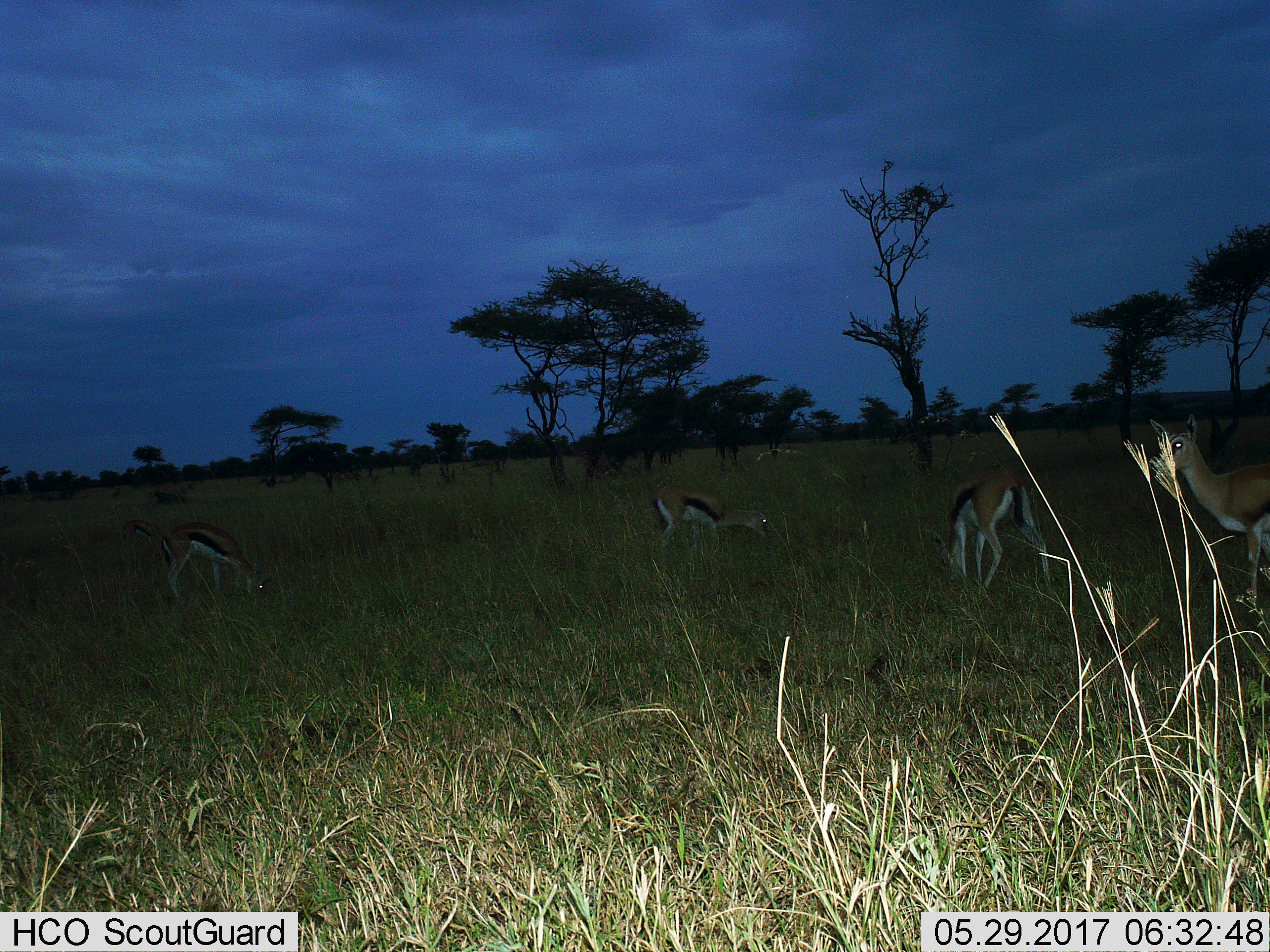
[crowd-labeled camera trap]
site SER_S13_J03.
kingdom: Animalia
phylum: Chordata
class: Mammalia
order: Artiodactyla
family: Bovidae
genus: Eudorcas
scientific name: Eudorcas thomsonii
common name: thomson's gazelle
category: gazellethomsons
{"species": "gazellethomsons (thomson's gazelle) (Eudorcas thomsonii)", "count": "4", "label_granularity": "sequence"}